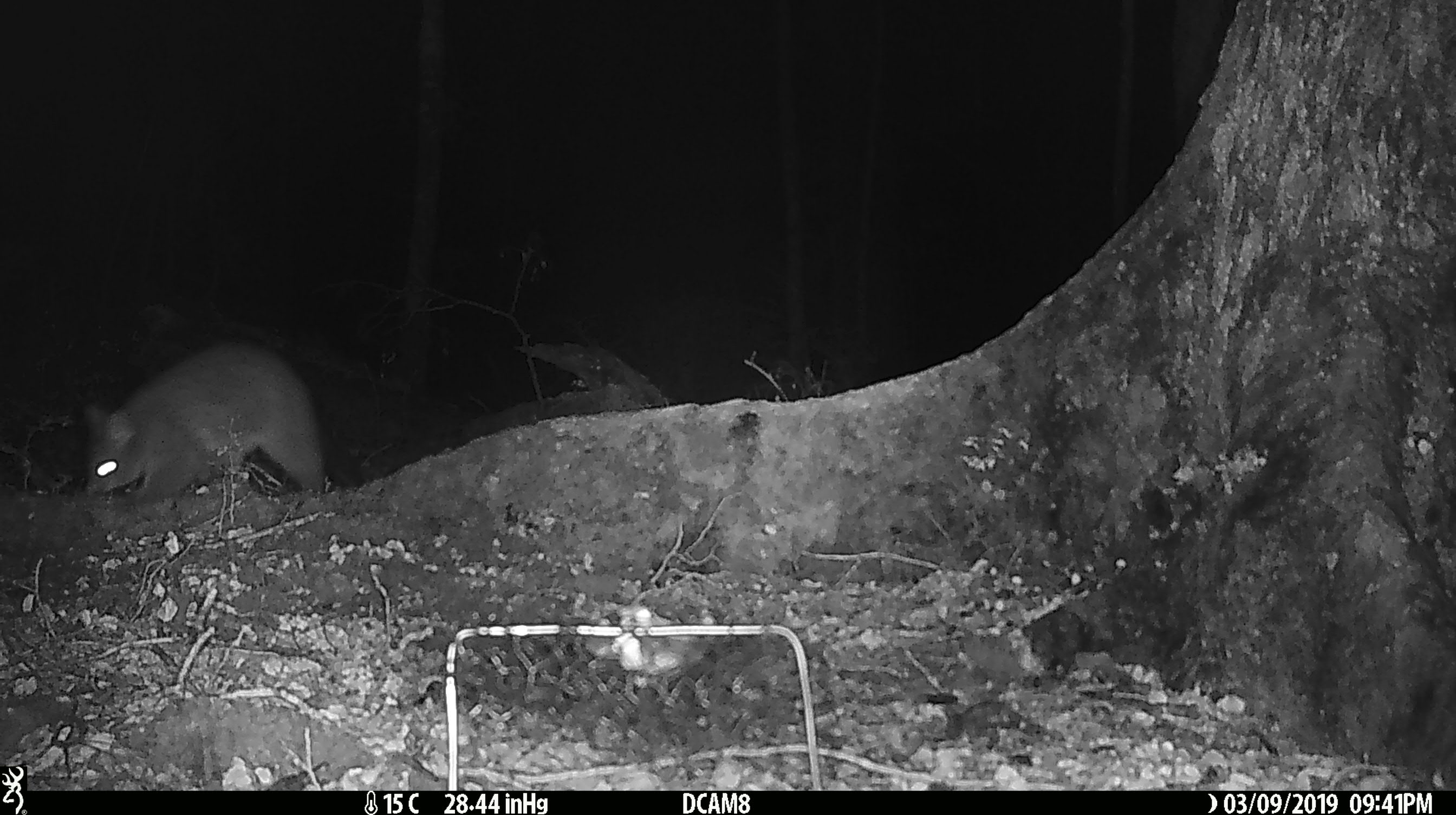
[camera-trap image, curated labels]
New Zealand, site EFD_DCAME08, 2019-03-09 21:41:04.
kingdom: Animalia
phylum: Chordata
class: Mammalia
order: Diprotodontia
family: Phalangeridae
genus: Trichosurus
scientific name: Trichosurus vulpecula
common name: common brushtail possum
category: possum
Possum (common brushtail possum) (Trichosurus vulpecula).